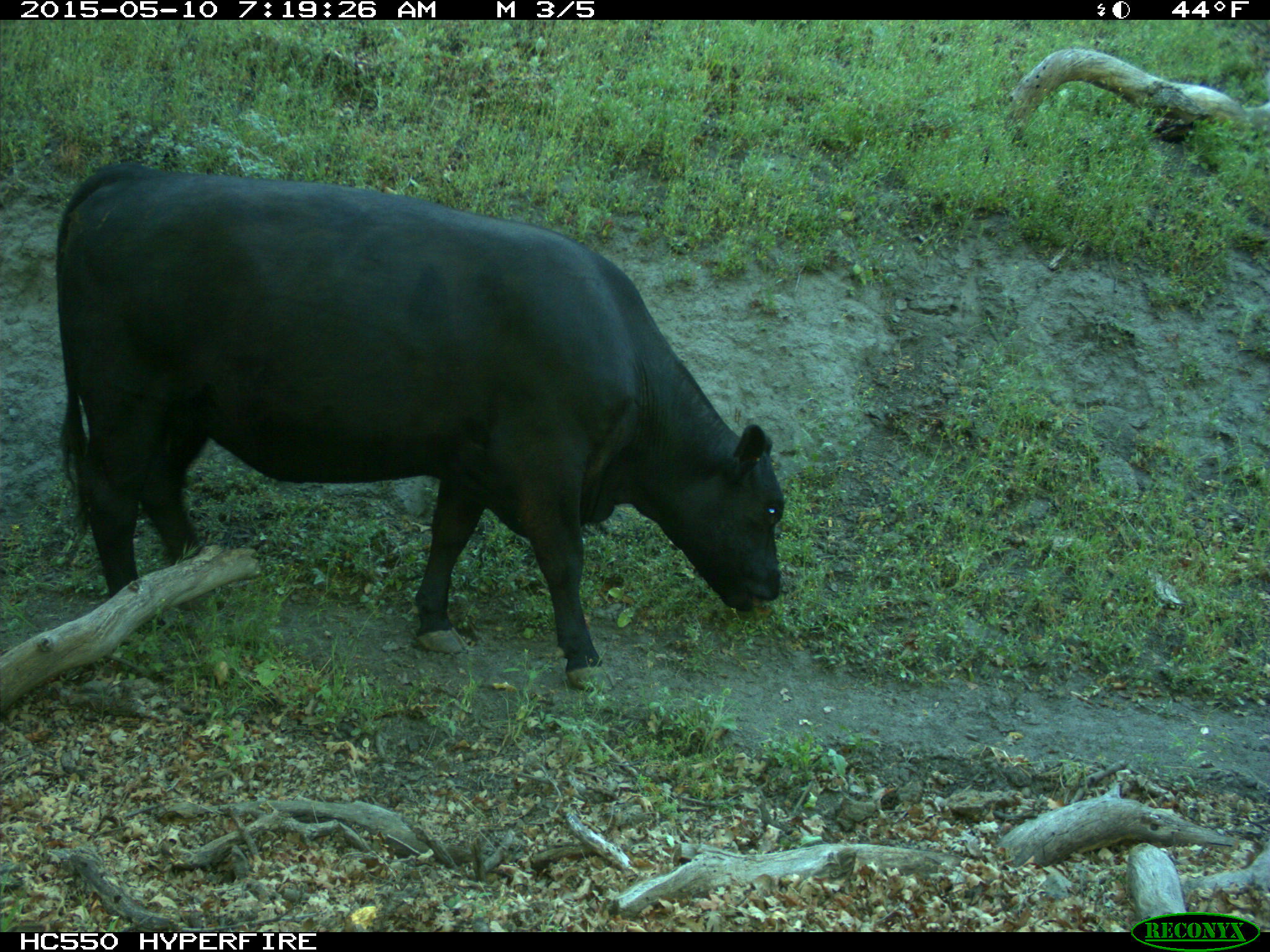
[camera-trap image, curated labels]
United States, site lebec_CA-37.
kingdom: Animalia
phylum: Chordata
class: Mammalia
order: Artiodactyla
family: Bovidae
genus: Bos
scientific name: Bos taurus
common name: domestic cow